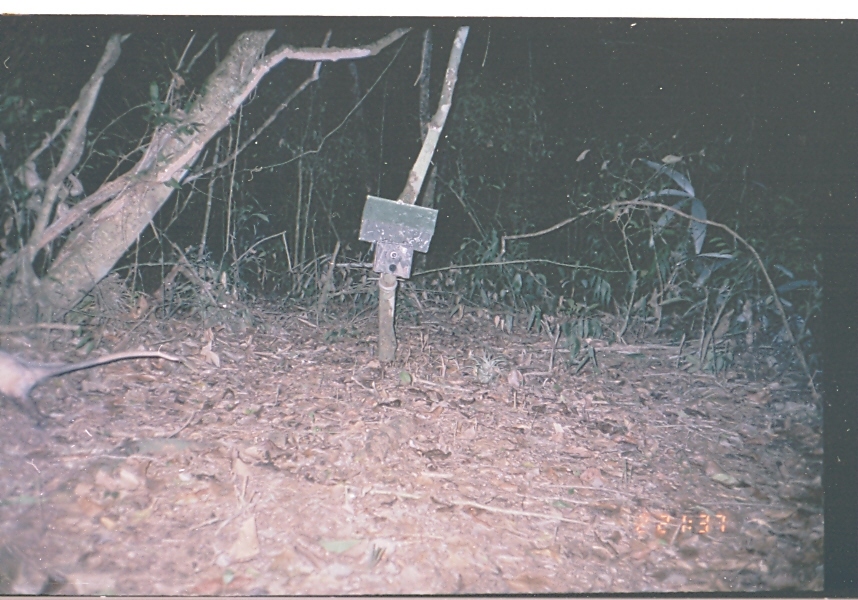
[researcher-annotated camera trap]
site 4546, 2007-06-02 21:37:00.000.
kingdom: Animalia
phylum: Chordata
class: Mammalia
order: Didelphimorphia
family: Didelphidae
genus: Didelphis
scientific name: Didelphis virginiana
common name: virginia opossum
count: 1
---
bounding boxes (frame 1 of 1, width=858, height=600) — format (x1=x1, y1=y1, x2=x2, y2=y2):
didelphis virginiana: (x1=0, y1=350, x2=184, y2=422)